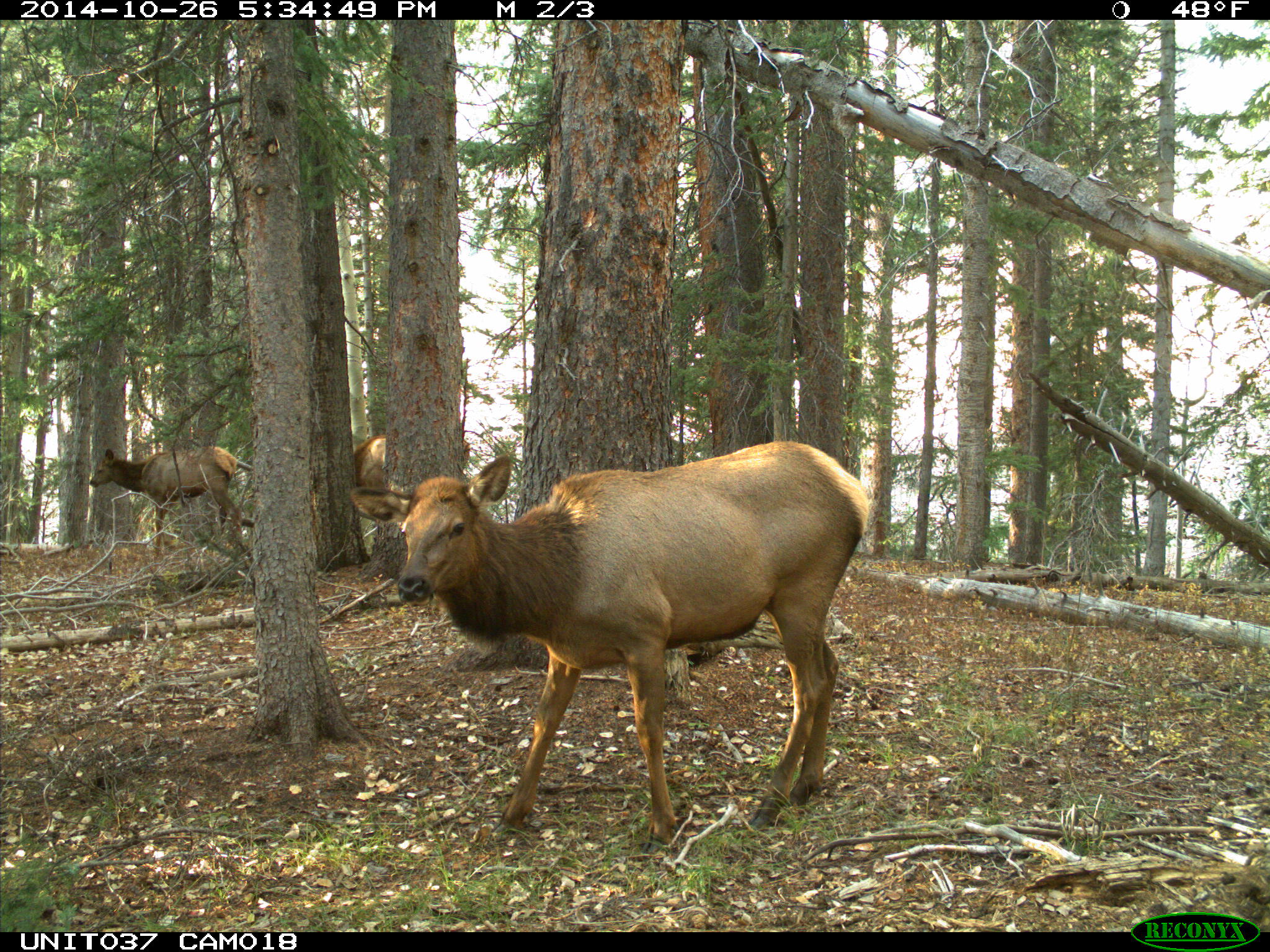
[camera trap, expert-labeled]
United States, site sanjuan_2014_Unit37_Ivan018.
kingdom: Animalia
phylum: Chordata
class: Mammalia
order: Artiodactyla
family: Cervidae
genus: Cervus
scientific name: Cervus elaphus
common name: red deer